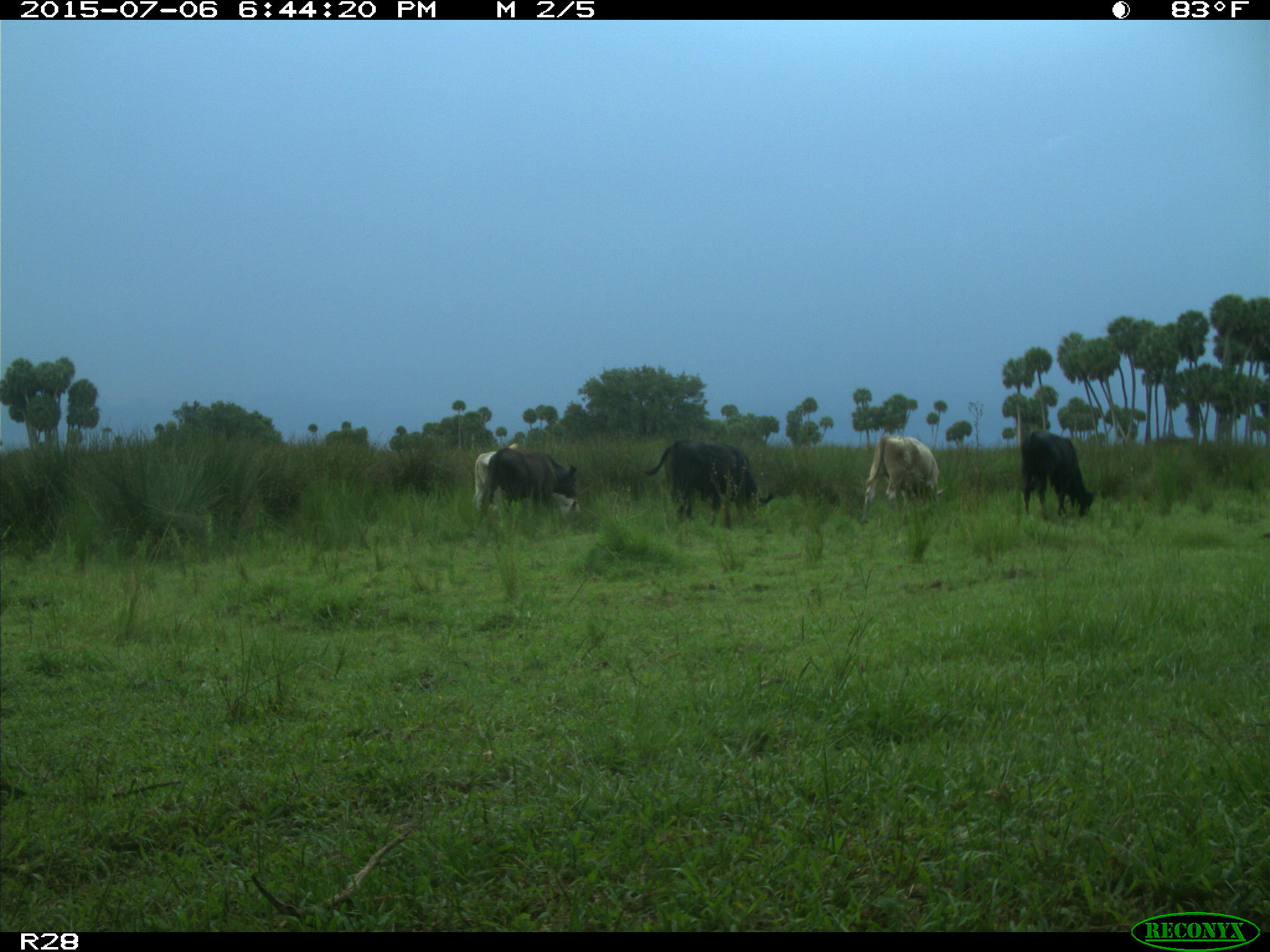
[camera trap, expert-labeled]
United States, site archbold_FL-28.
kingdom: Animalia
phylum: Chordata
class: Mammalia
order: Artiodactyla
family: Bovidae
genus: Bos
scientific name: Bos taurus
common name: domestic cow